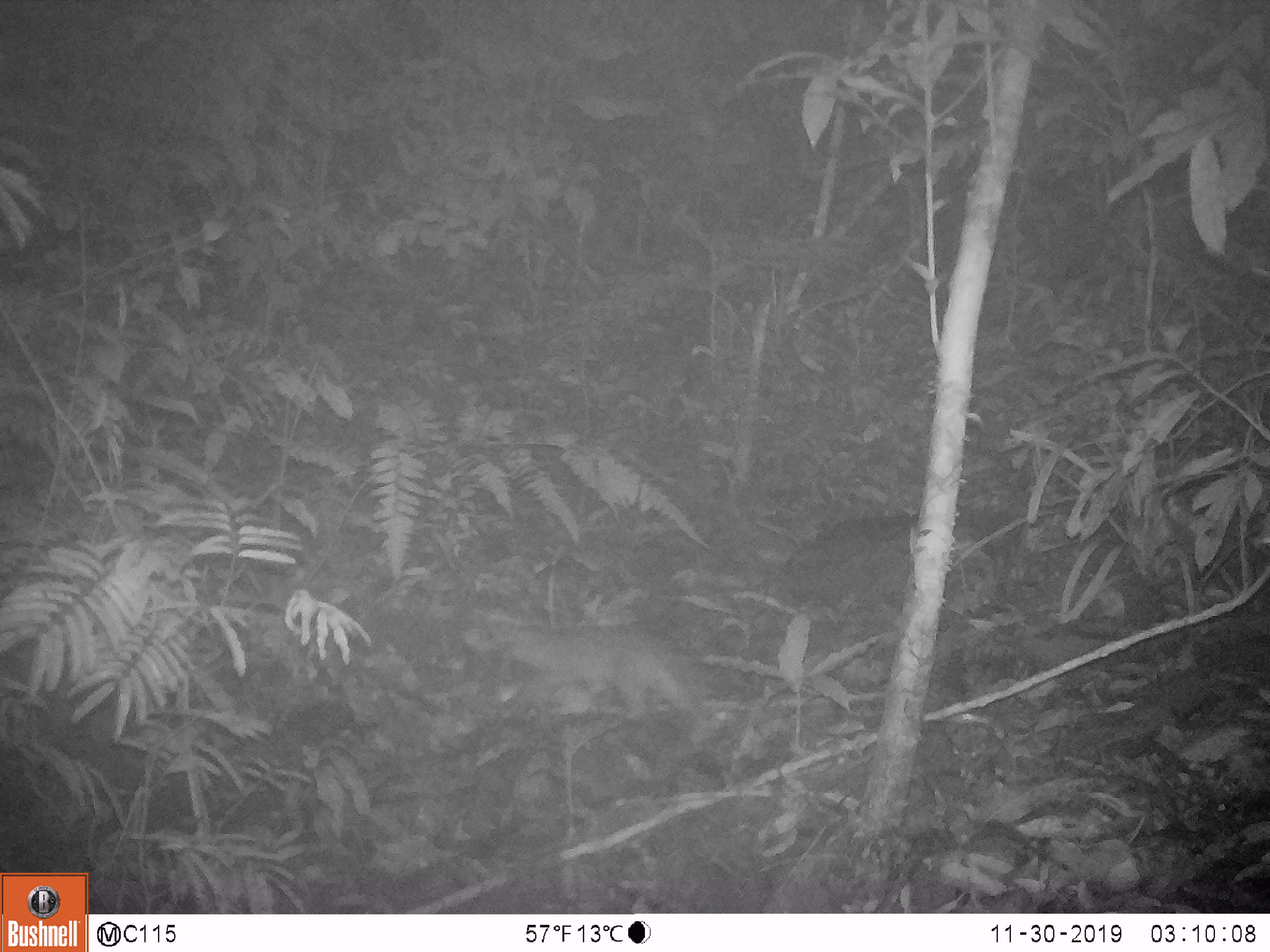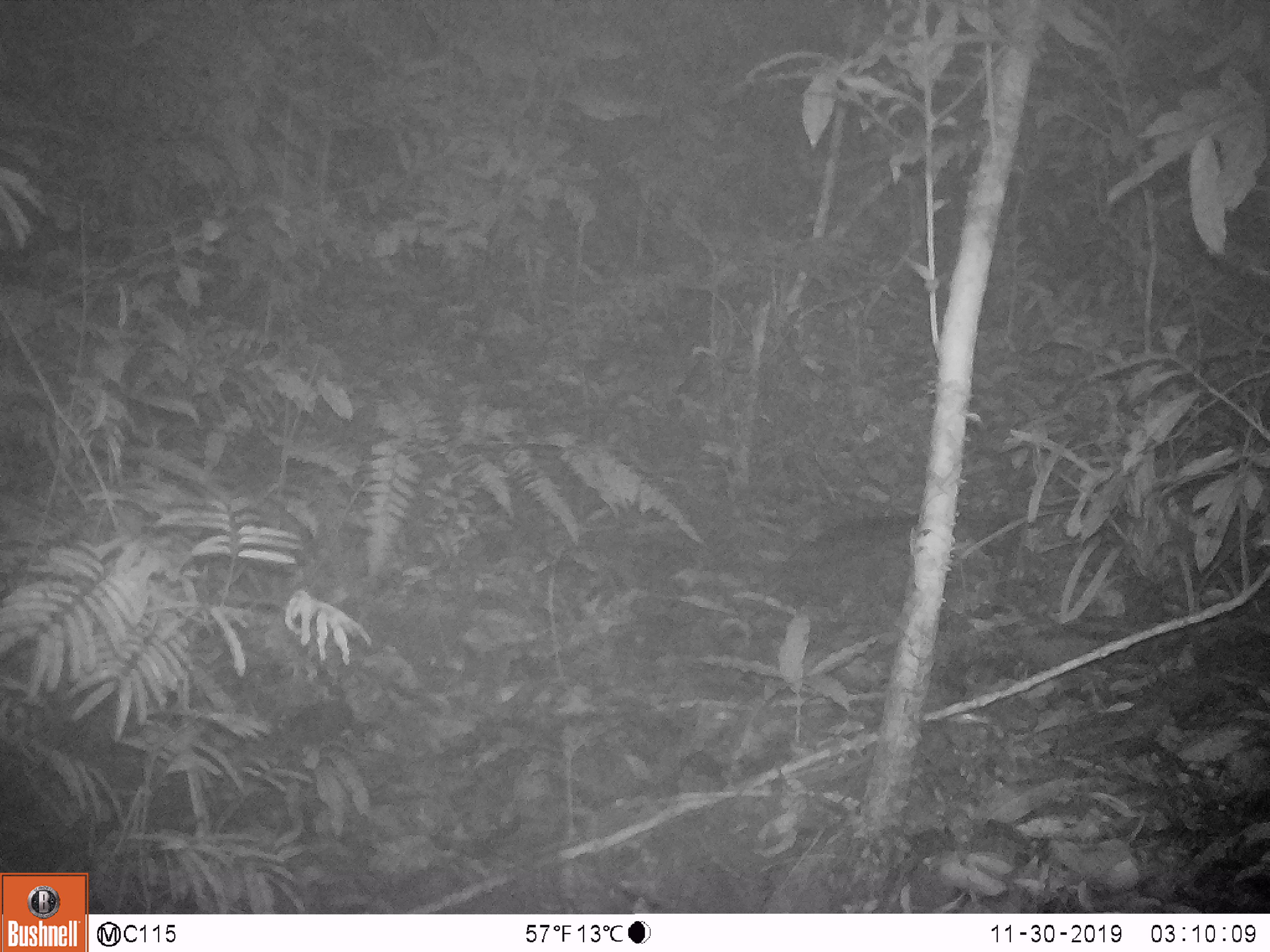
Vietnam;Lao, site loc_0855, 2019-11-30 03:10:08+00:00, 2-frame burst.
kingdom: Animalia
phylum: Chordata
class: Mammalia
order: Carnivora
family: Mustelidae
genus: Melogale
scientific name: Melogale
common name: ferret badger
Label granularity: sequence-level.